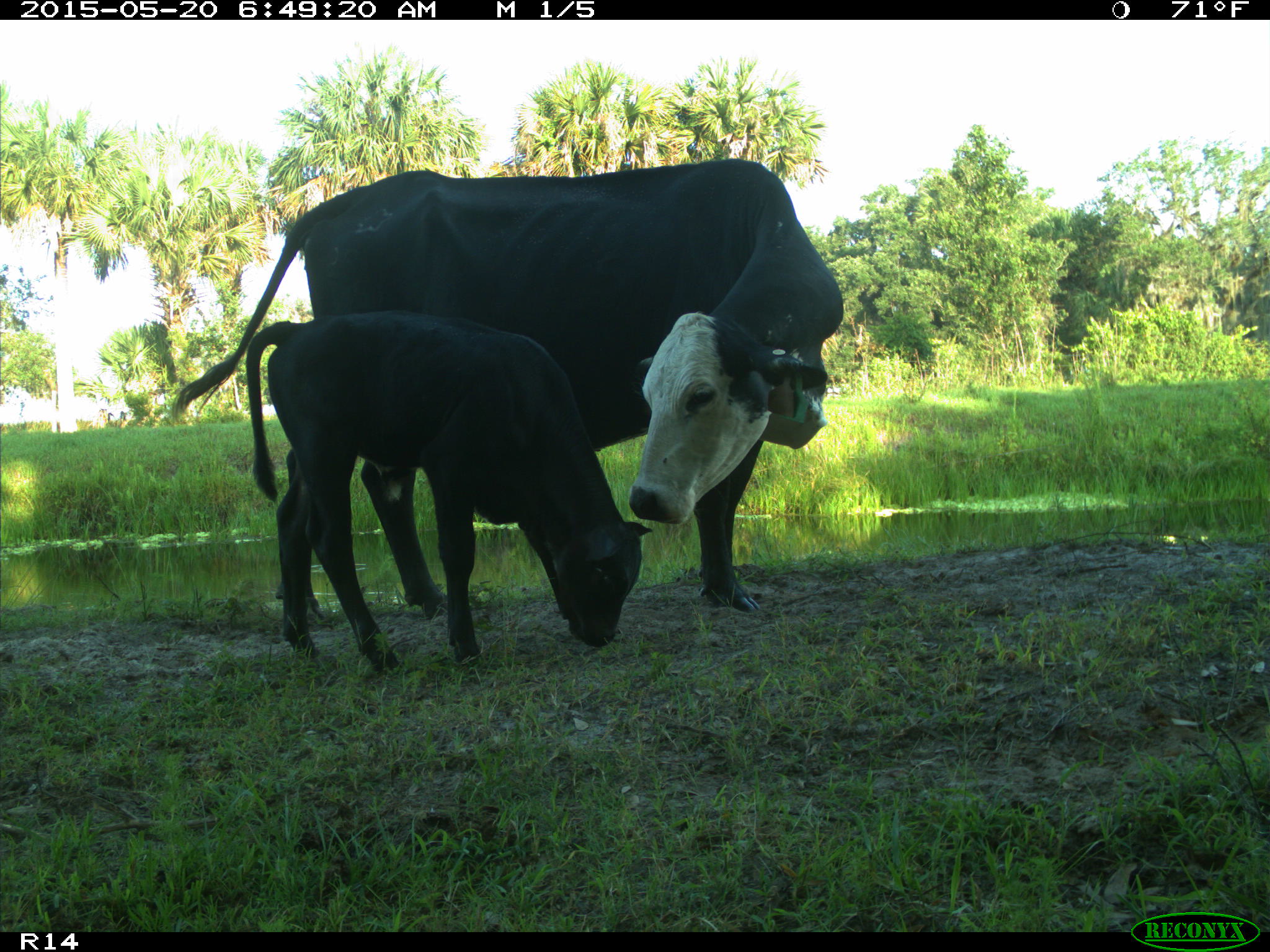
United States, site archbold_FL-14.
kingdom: Animalia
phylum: Chordata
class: Mammalia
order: Artiodactyla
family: Bovidae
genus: Bos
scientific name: Bos taurus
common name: domestic cow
Bos taurus (domestic cow).